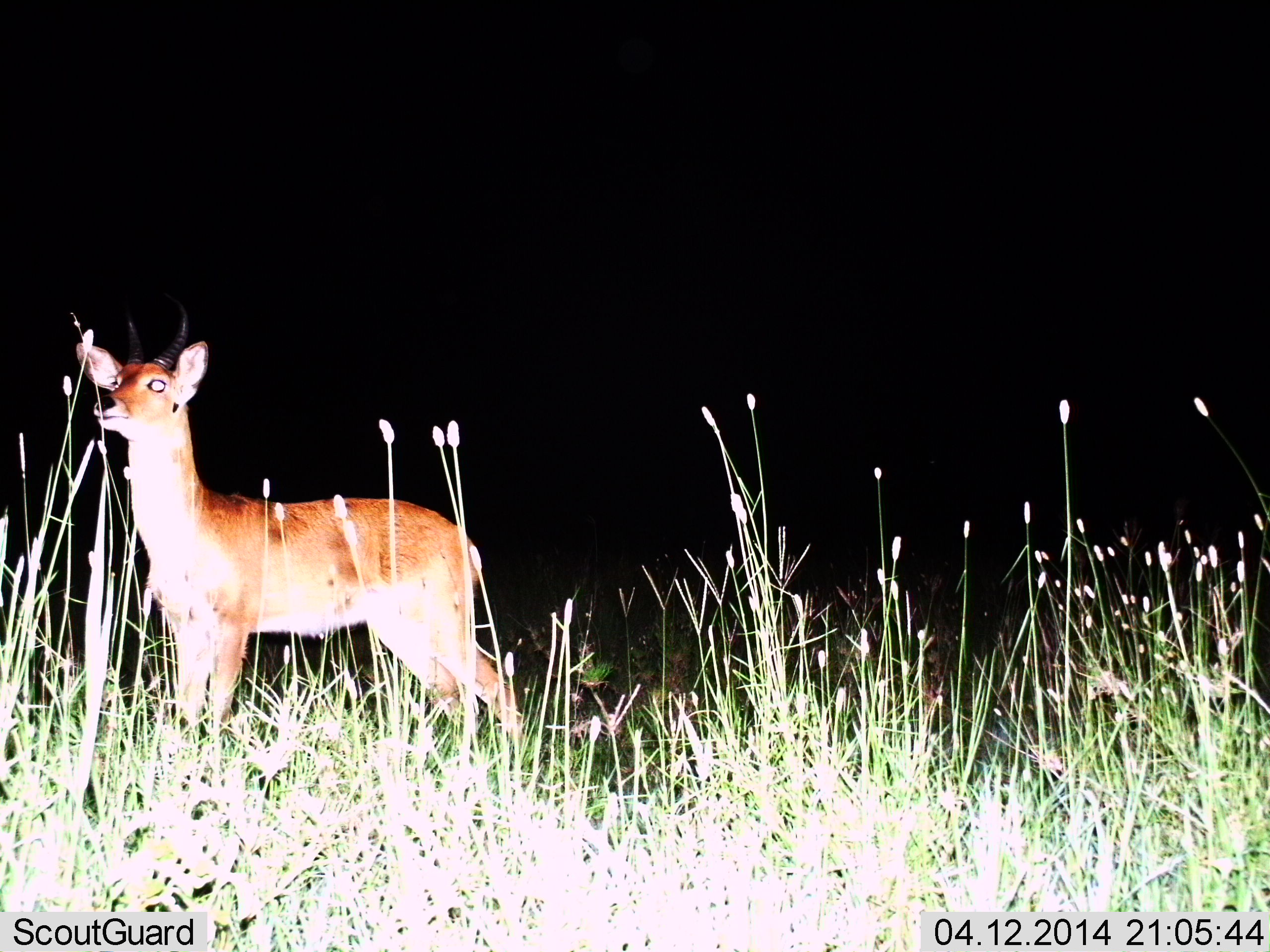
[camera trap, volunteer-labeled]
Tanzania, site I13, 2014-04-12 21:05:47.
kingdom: Animalia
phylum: Chordata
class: Mammalia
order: Artiodactyla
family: Bovidae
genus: Redunca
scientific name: Redunca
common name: reedbuck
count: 1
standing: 100%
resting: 0%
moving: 0%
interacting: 0%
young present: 0%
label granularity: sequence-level